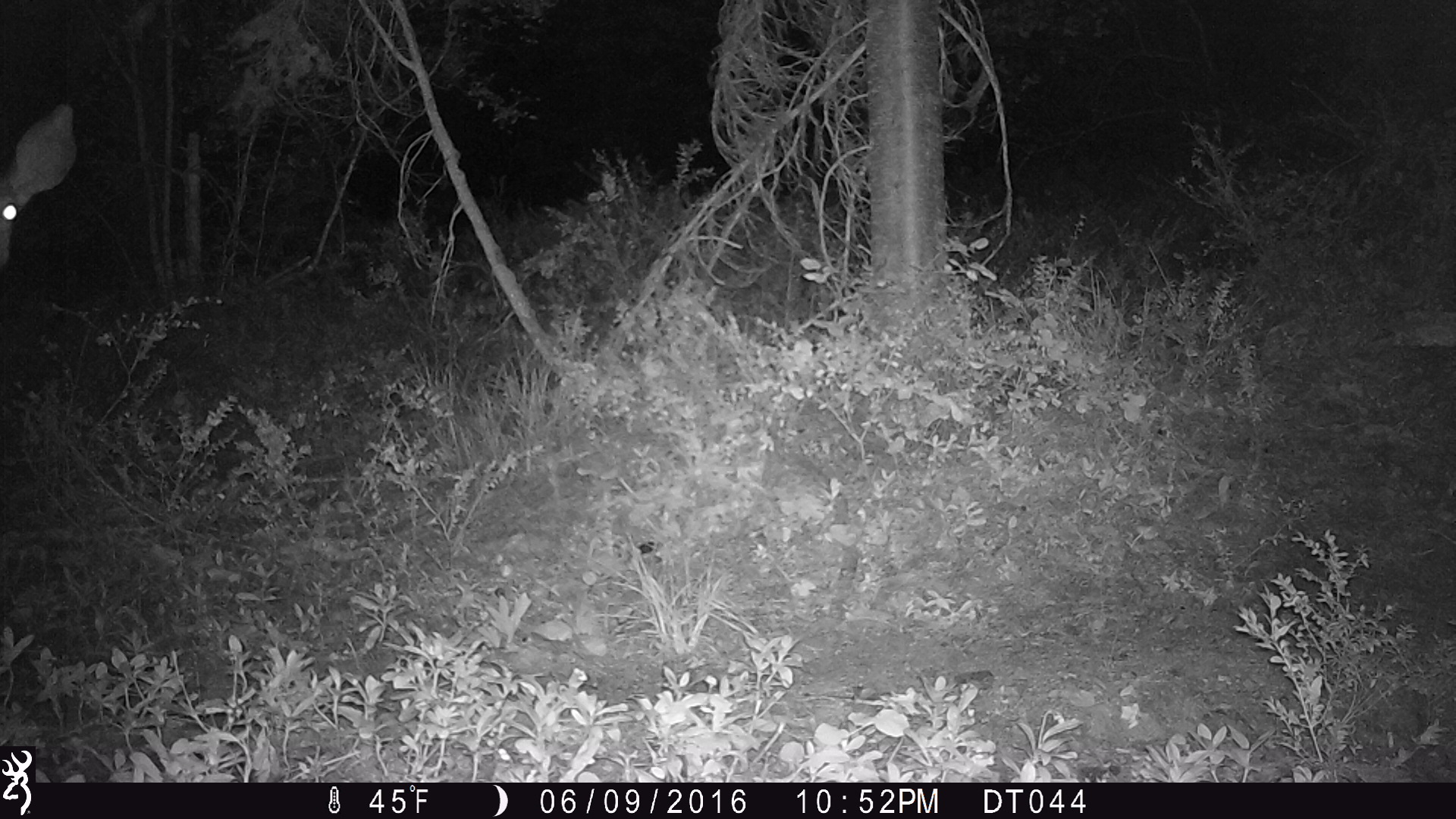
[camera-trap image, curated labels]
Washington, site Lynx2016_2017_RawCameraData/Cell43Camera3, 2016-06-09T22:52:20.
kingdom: Animalia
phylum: Chordata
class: Mammalia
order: Artiodactyla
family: Cervidae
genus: Odocoileus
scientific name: Odocoileus hemionus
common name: mule deer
Odocoileus hemionus (mule deer). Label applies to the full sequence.